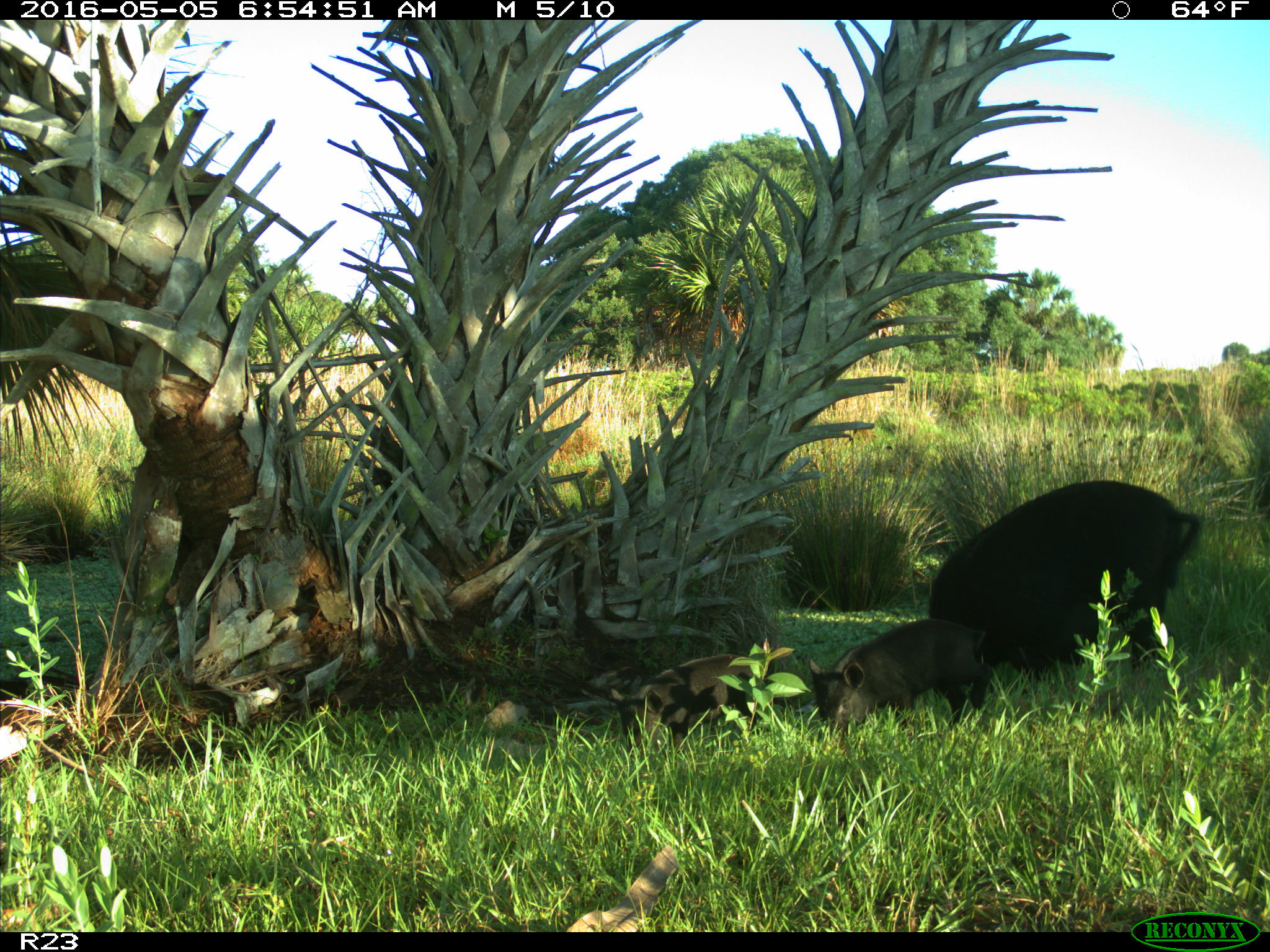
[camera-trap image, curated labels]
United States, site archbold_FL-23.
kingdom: Animalia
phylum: Chordata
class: Mammalia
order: Artiodactyla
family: Suidae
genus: Sus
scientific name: Sus scrofa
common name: wild boar